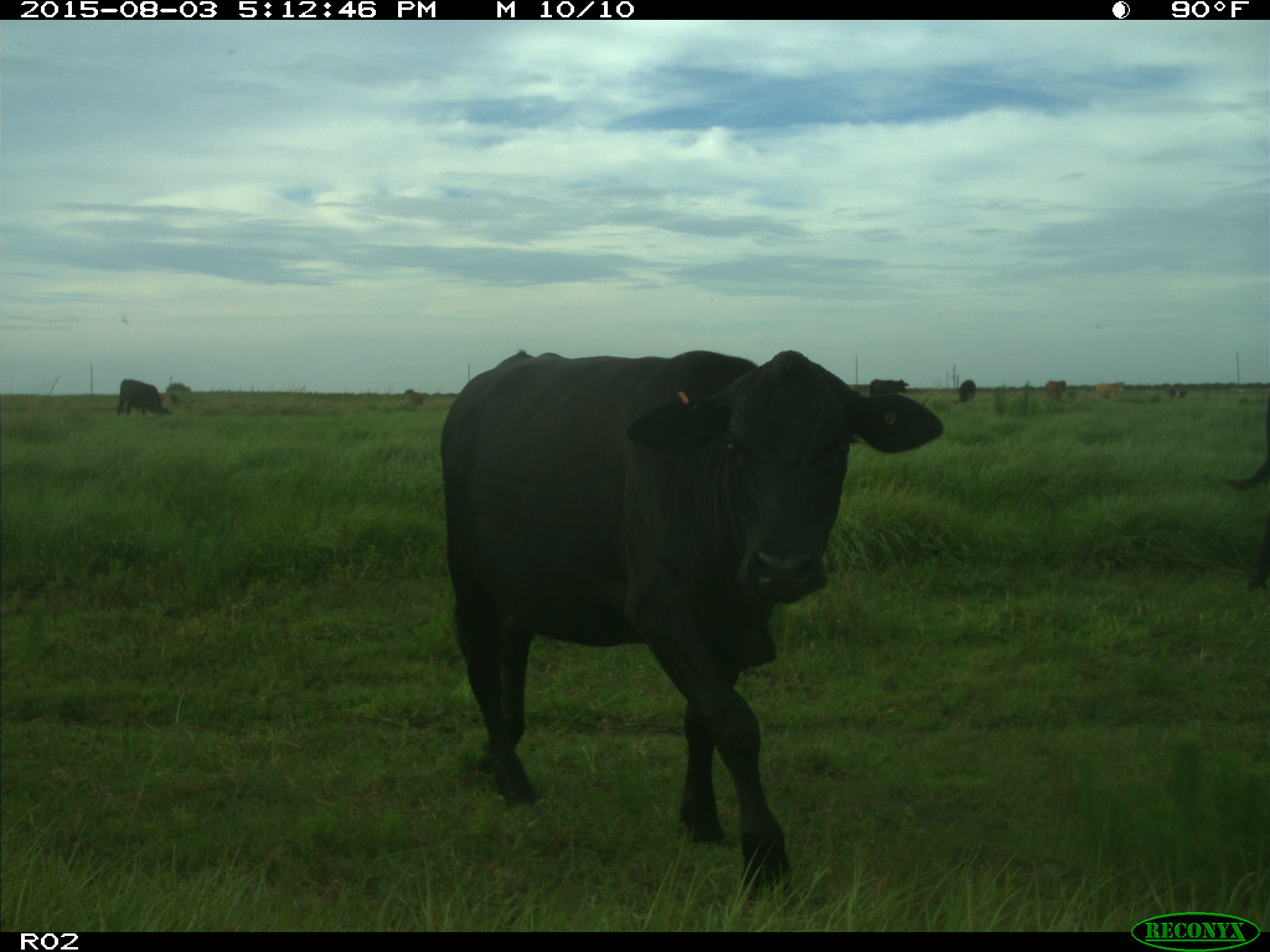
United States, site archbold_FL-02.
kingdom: Animalia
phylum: Chordata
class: Mammalia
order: Artiodactyla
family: Bovidae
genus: Bos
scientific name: Bos taurus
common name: domestic cow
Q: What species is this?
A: Bos taurus (domestic cow).